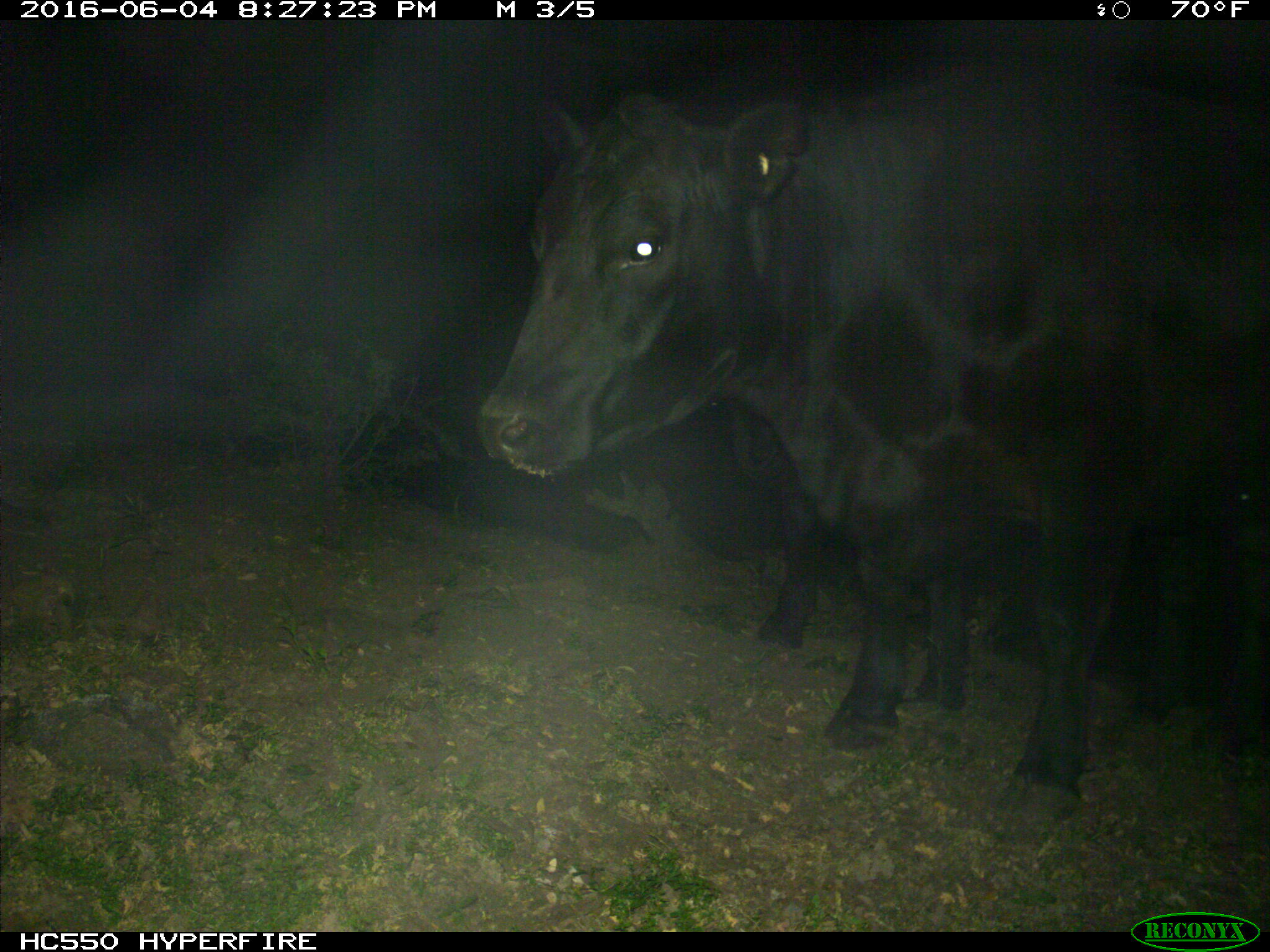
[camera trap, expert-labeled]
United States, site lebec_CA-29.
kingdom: Animalia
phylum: Chordata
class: Mammalia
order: Artiodactyla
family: Bovidae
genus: Bos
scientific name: Bos taurus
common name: domestic cow